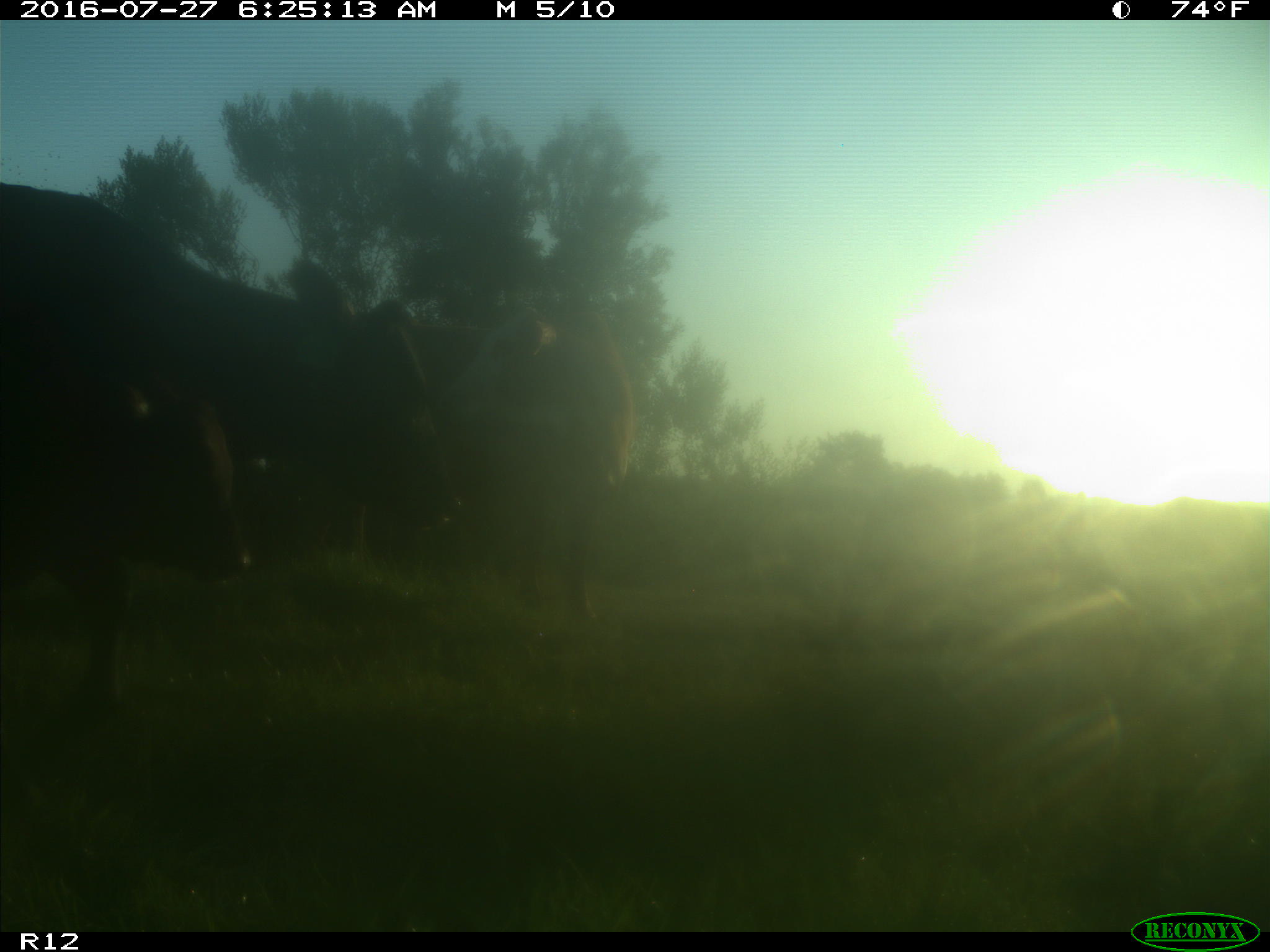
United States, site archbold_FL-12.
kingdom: Animalia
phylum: Chordata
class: Mammalia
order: Artiodactyla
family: Bovidae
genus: Bos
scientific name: Bos taurus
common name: domestic cow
Bos taurus (domestic cow).